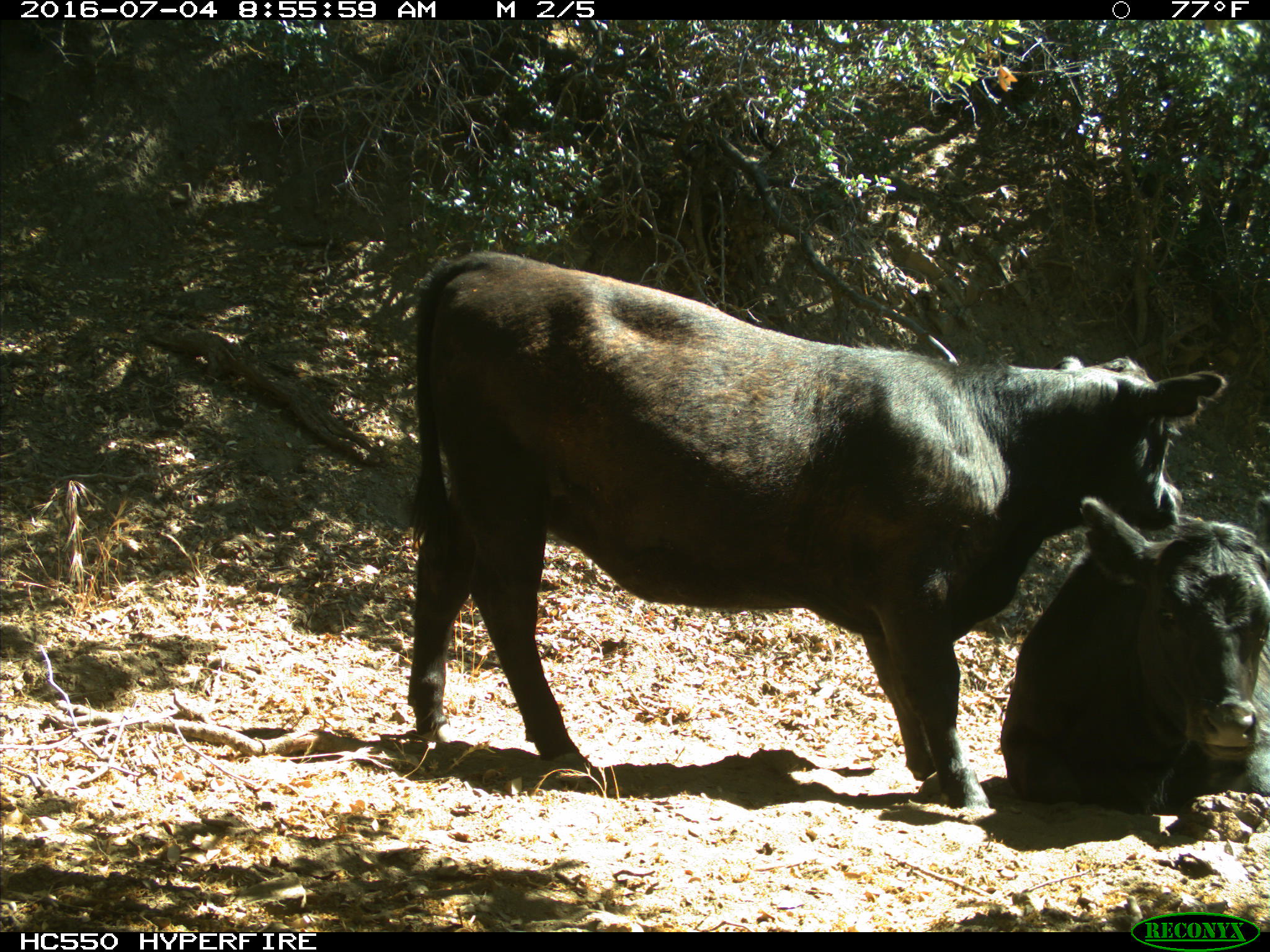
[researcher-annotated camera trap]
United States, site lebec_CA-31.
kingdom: Animalia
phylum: Chordata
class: Mammalia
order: Artiodactyla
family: Bovidae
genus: Bos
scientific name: Bos taurus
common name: domestic cow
Bos taurus (domestic cow).